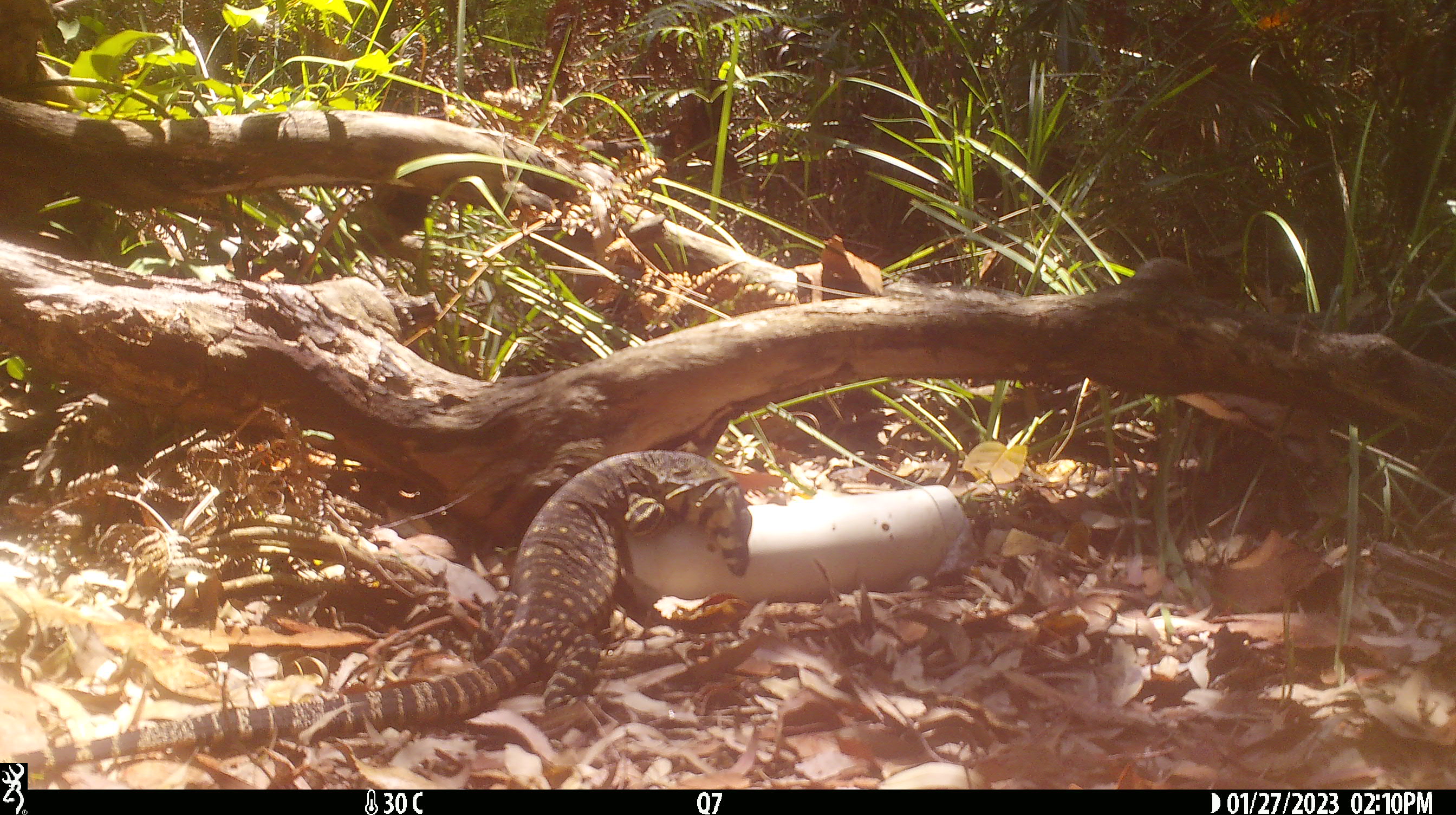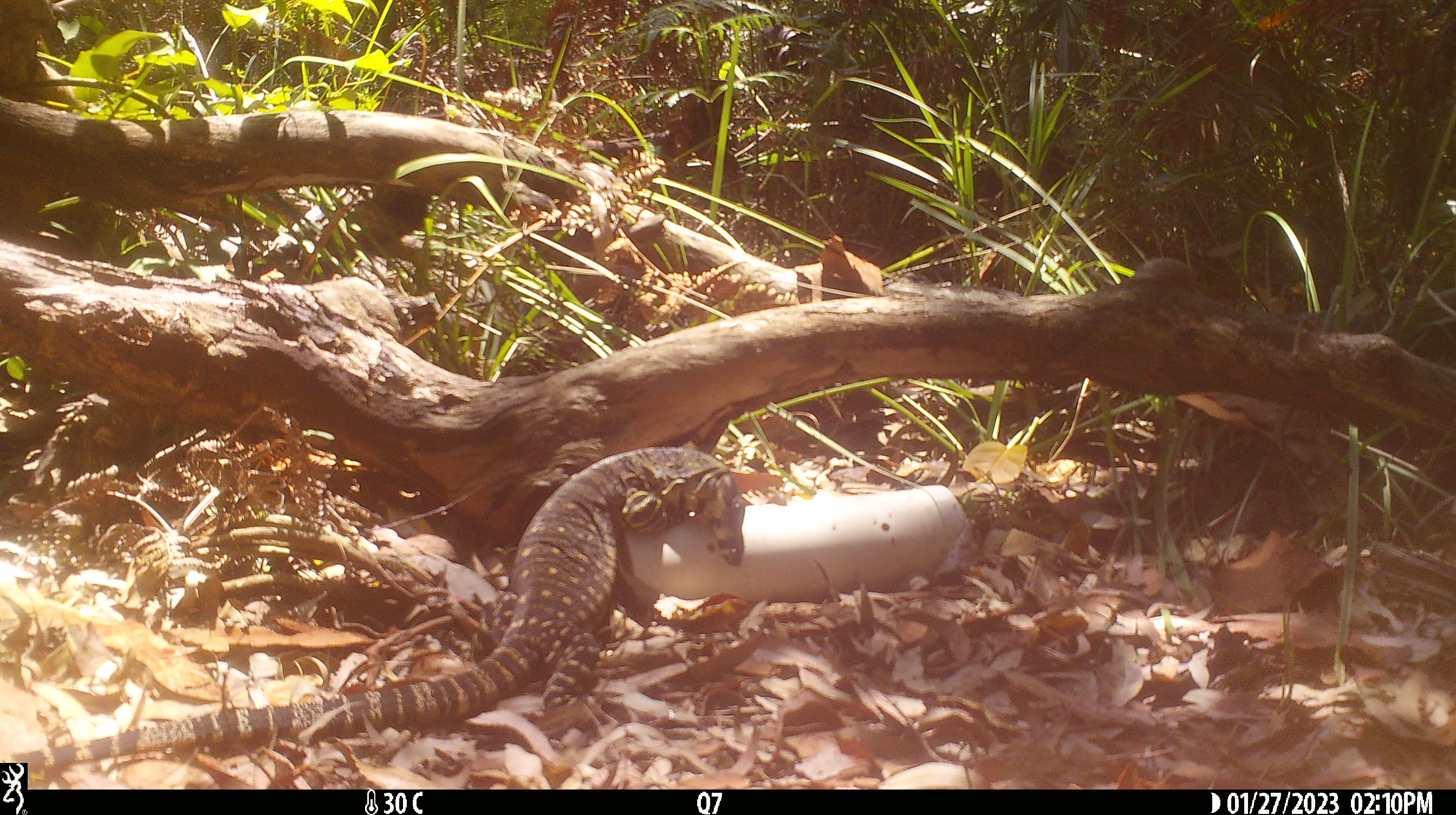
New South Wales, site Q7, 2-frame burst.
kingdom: Animalia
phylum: Chordata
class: Reptilia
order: Squamata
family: Varanidae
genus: Varanus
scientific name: Varanus varius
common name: lace monitor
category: goanna